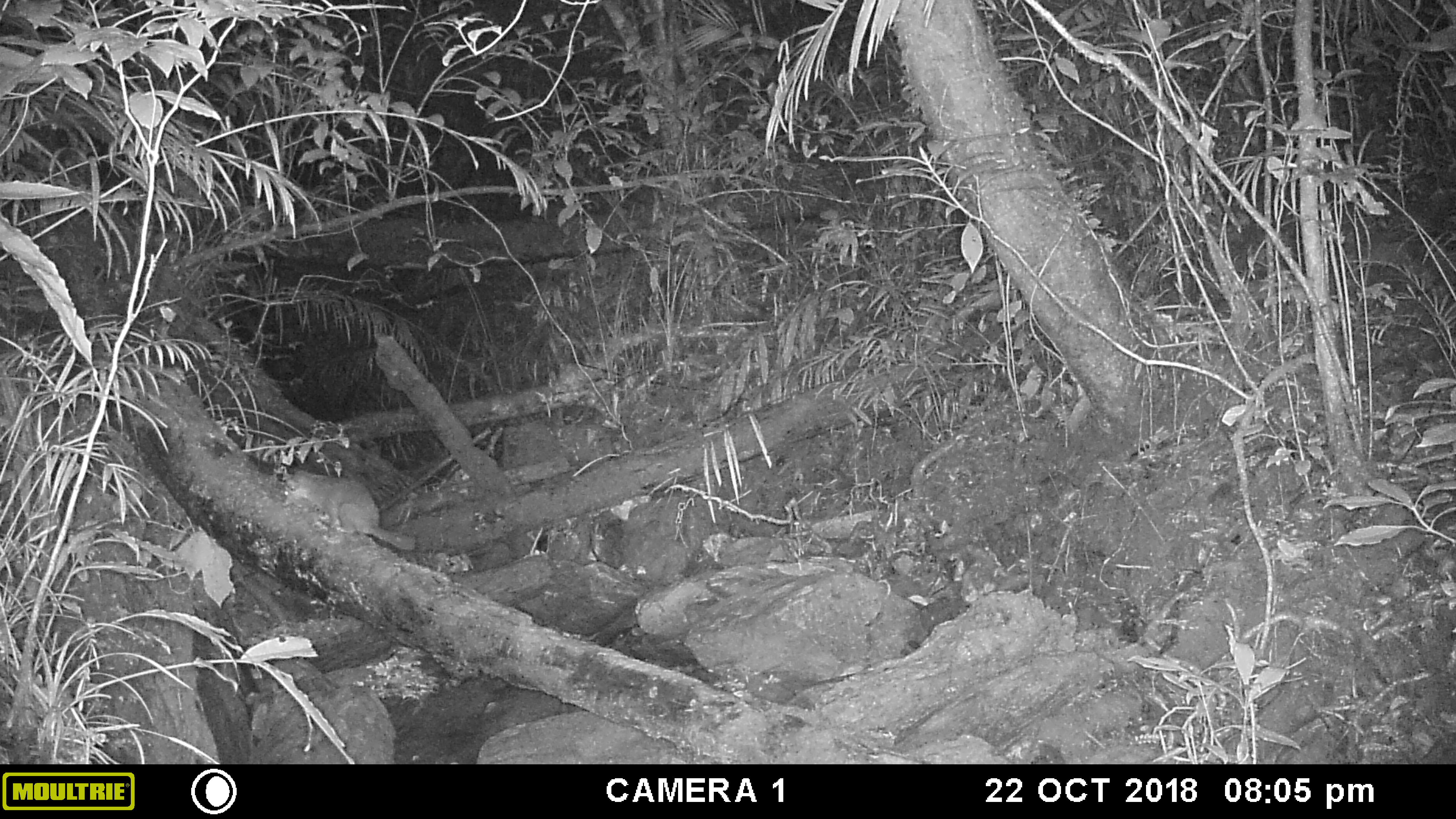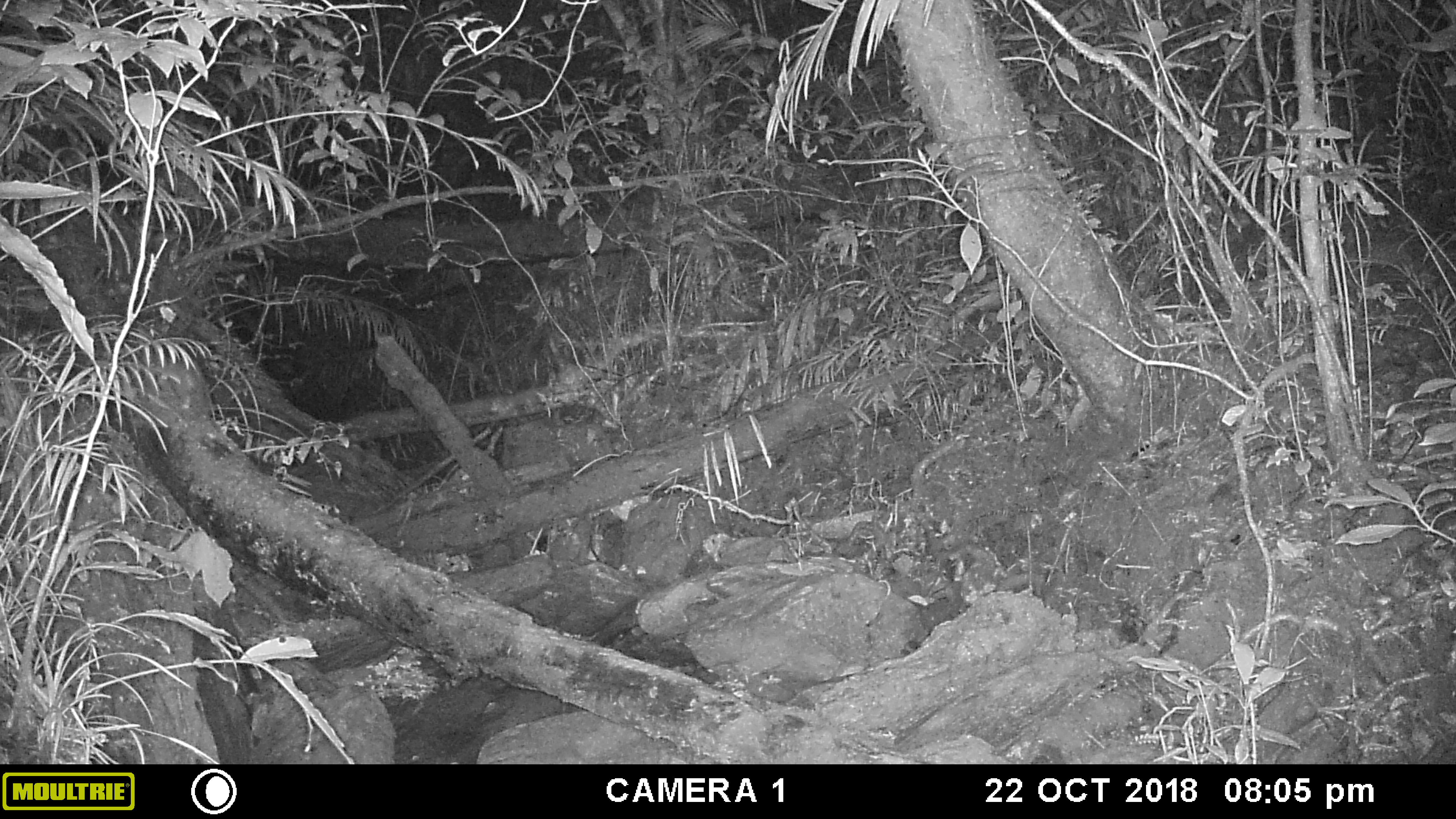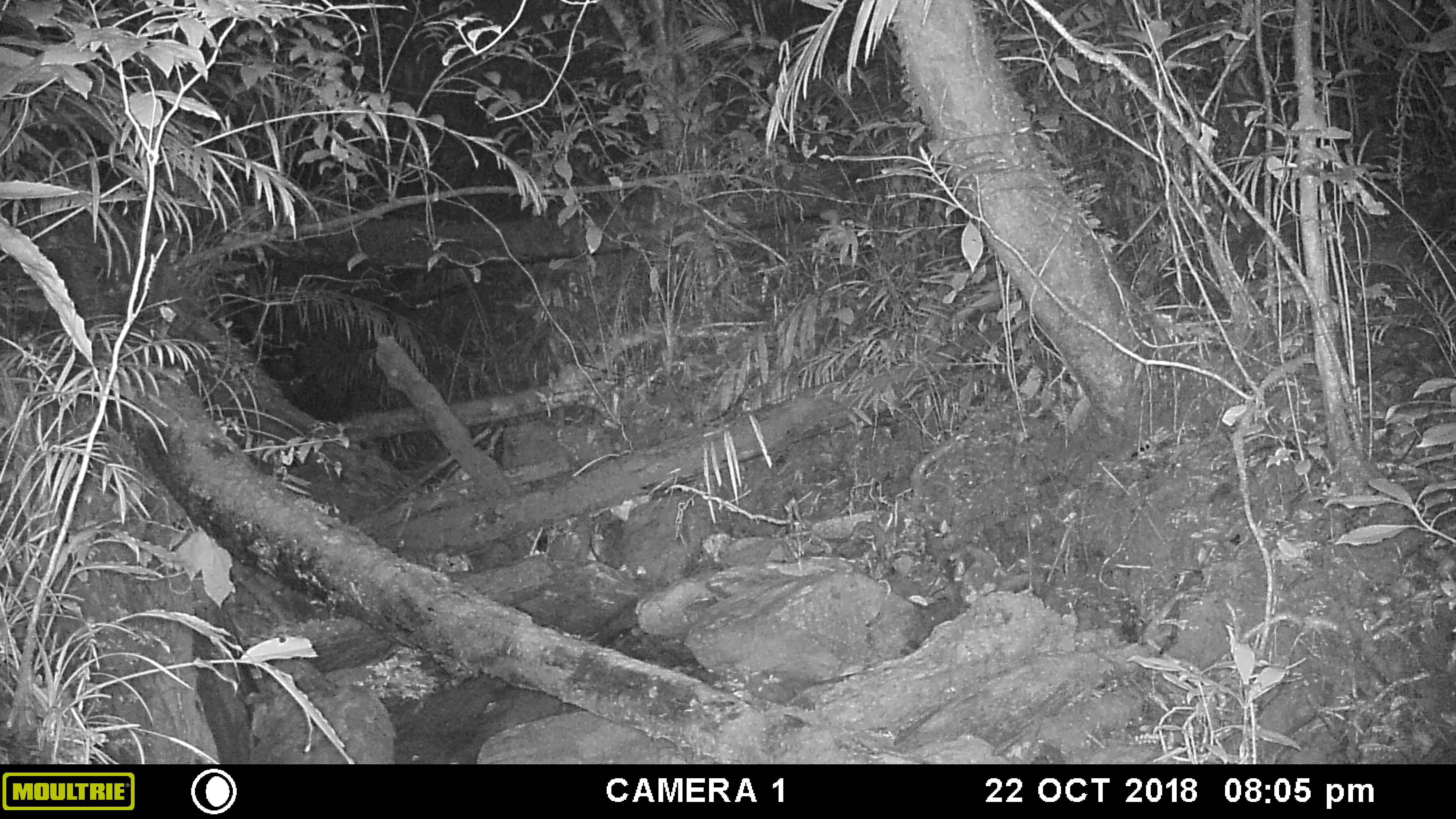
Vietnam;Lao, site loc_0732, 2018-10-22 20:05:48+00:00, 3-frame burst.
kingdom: Animalia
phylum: Chordata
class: Mammalia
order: Carnivora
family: Mustelidae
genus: Melogale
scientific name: Melogale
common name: ferret badger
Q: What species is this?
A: Ferret badger (Melogale).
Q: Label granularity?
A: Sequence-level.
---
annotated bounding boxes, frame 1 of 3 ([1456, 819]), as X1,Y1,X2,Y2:
ferret badger: 281,469,416,551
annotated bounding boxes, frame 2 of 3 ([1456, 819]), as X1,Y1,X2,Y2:
ferret badger: 141,353,208,409